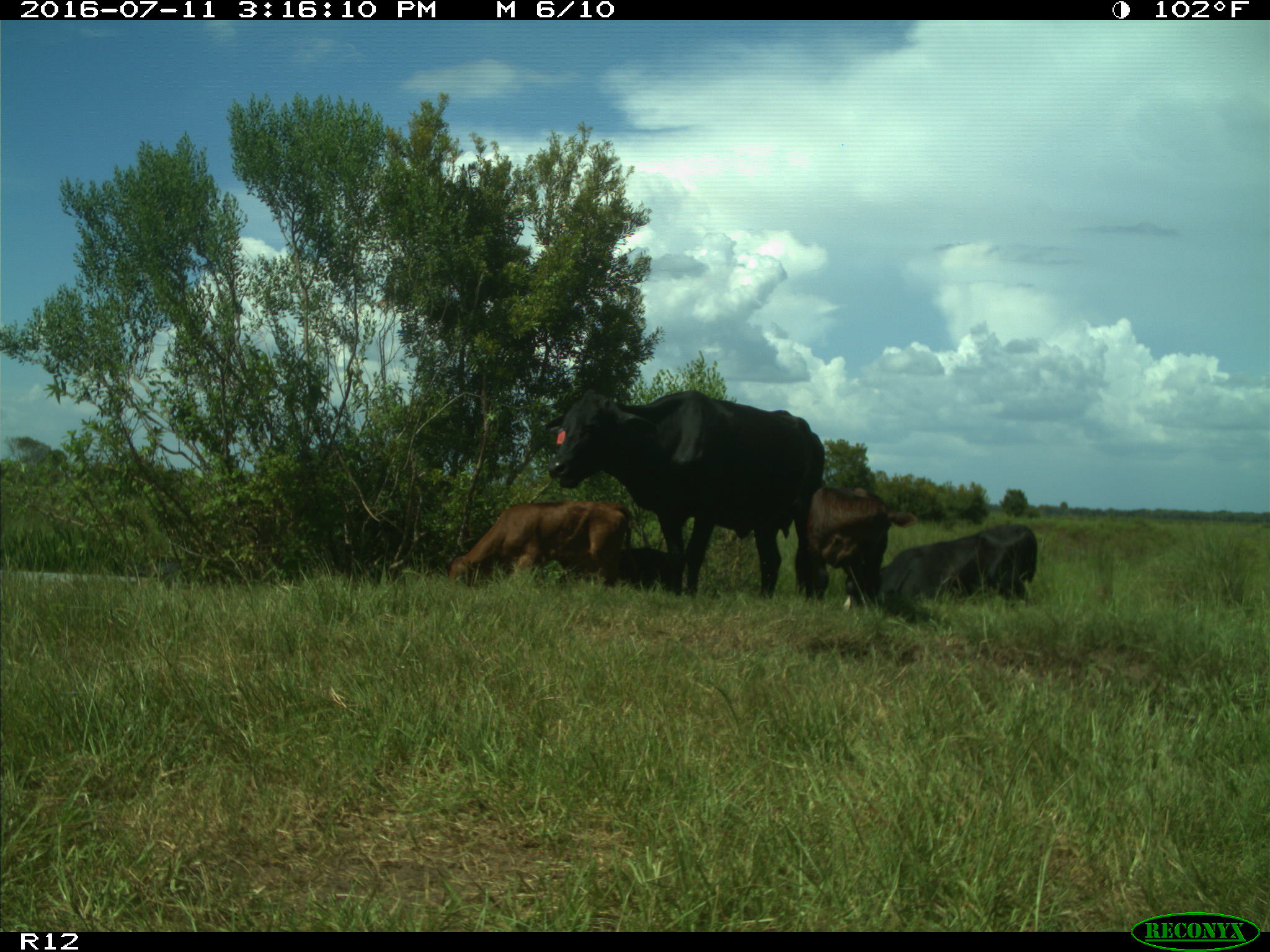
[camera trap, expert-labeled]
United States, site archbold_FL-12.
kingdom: Animalia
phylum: Chordata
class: Mammalia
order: Artiodactyla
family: Bovidae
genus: Bos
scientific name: Bos taurus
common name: domestic cow